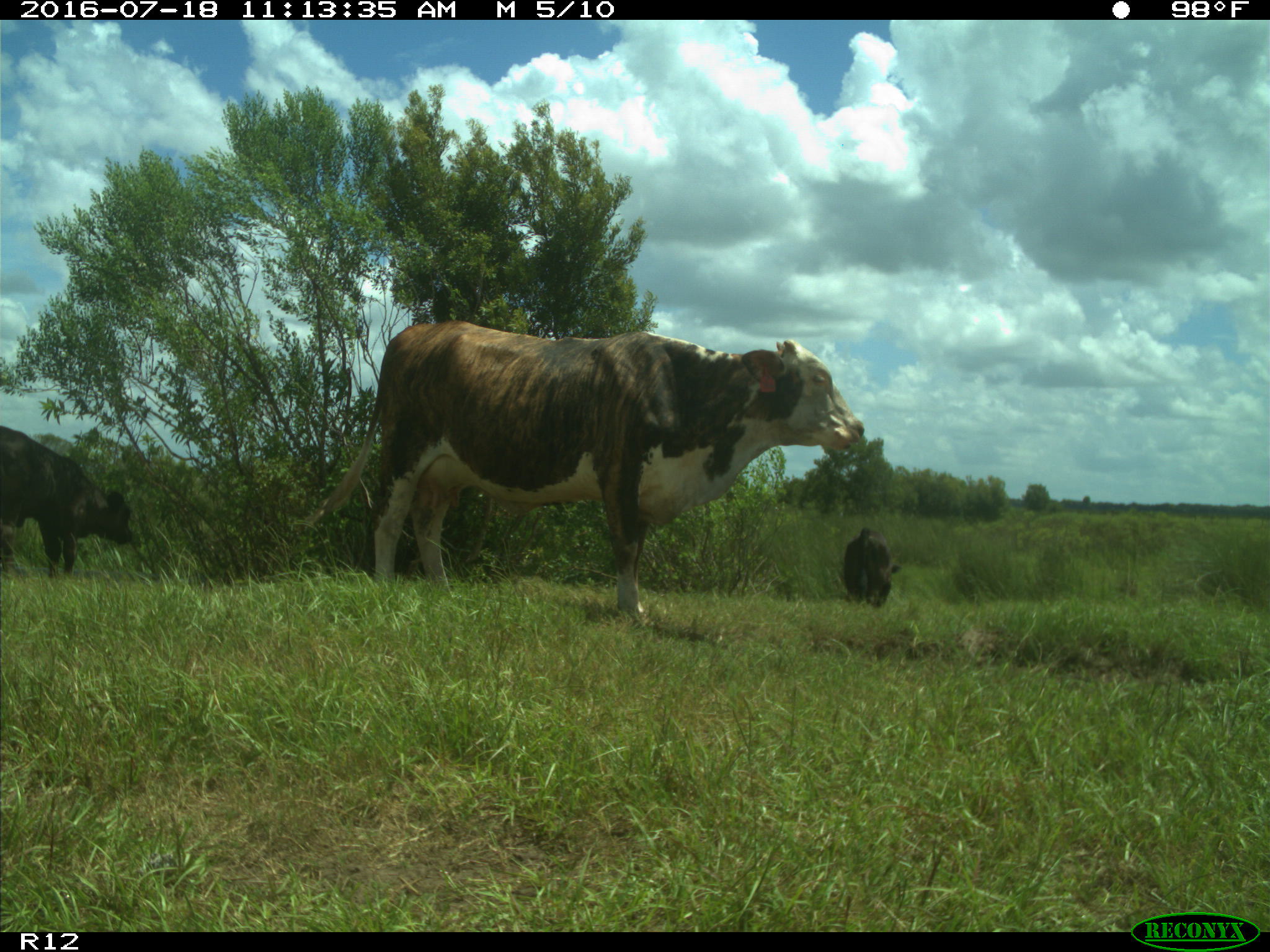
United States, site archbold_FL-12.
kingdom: Animalia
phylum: Chordata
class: Mammalia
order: Artiodactyla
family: Bovidae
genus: Bos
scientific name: Bos taurus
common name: domestic cow